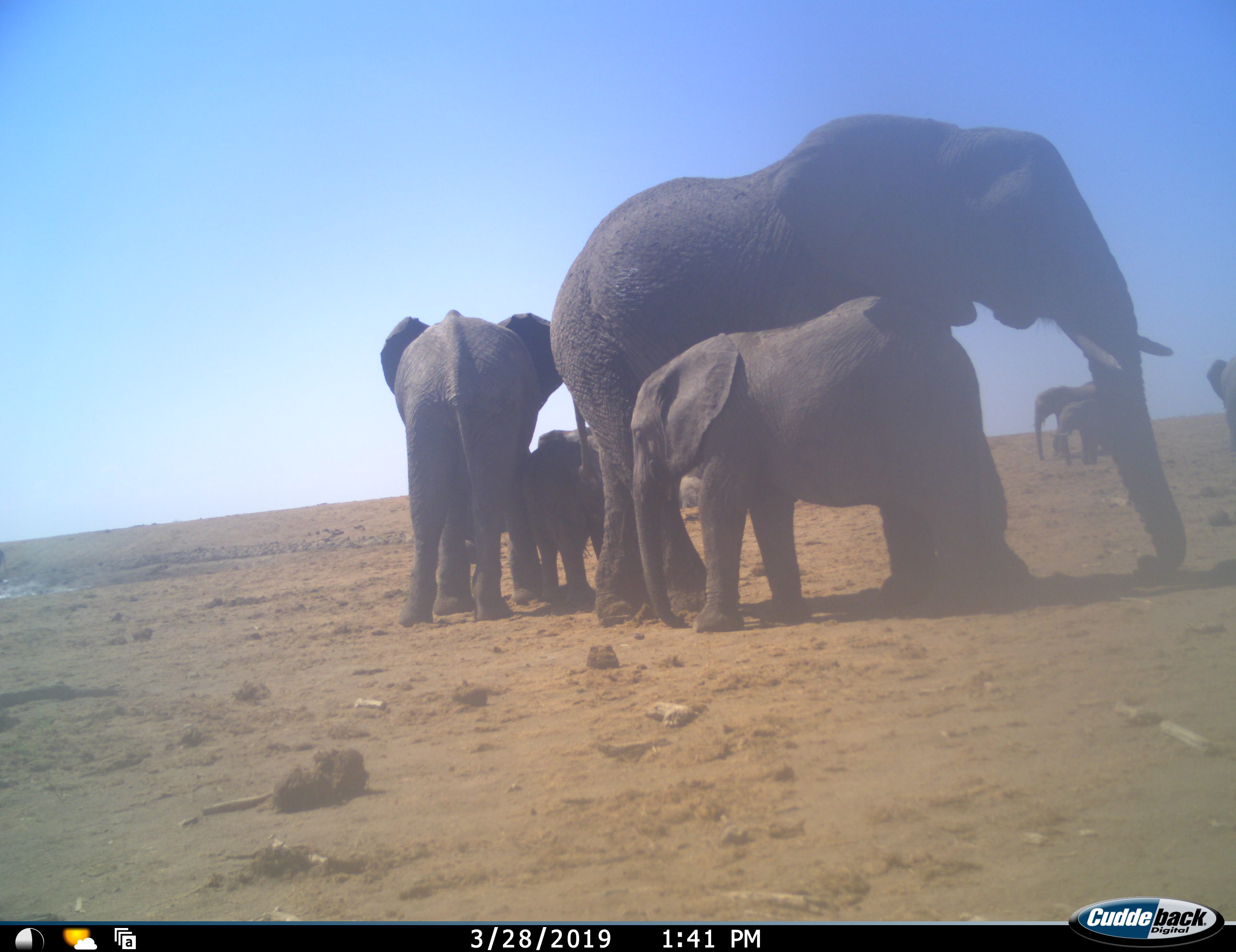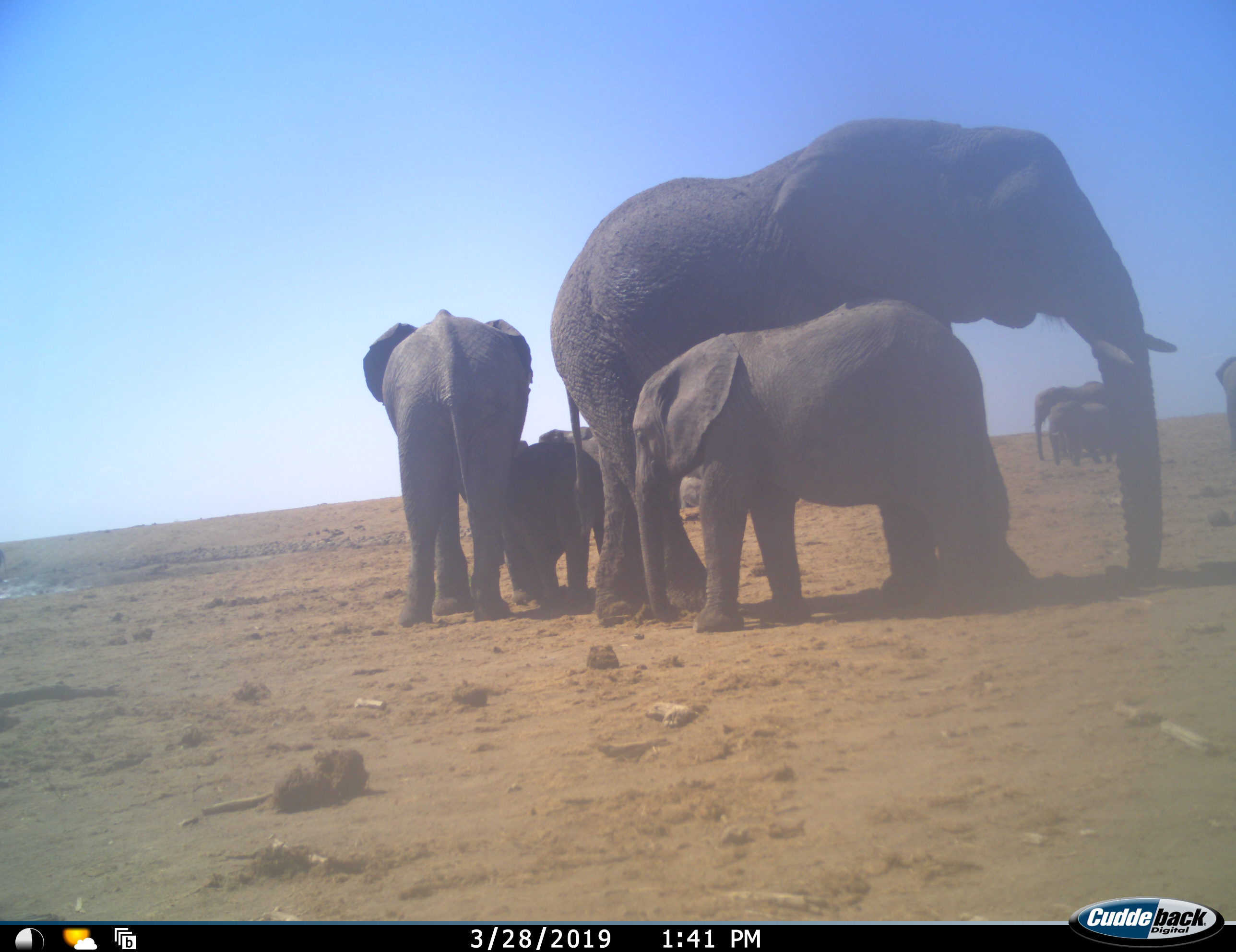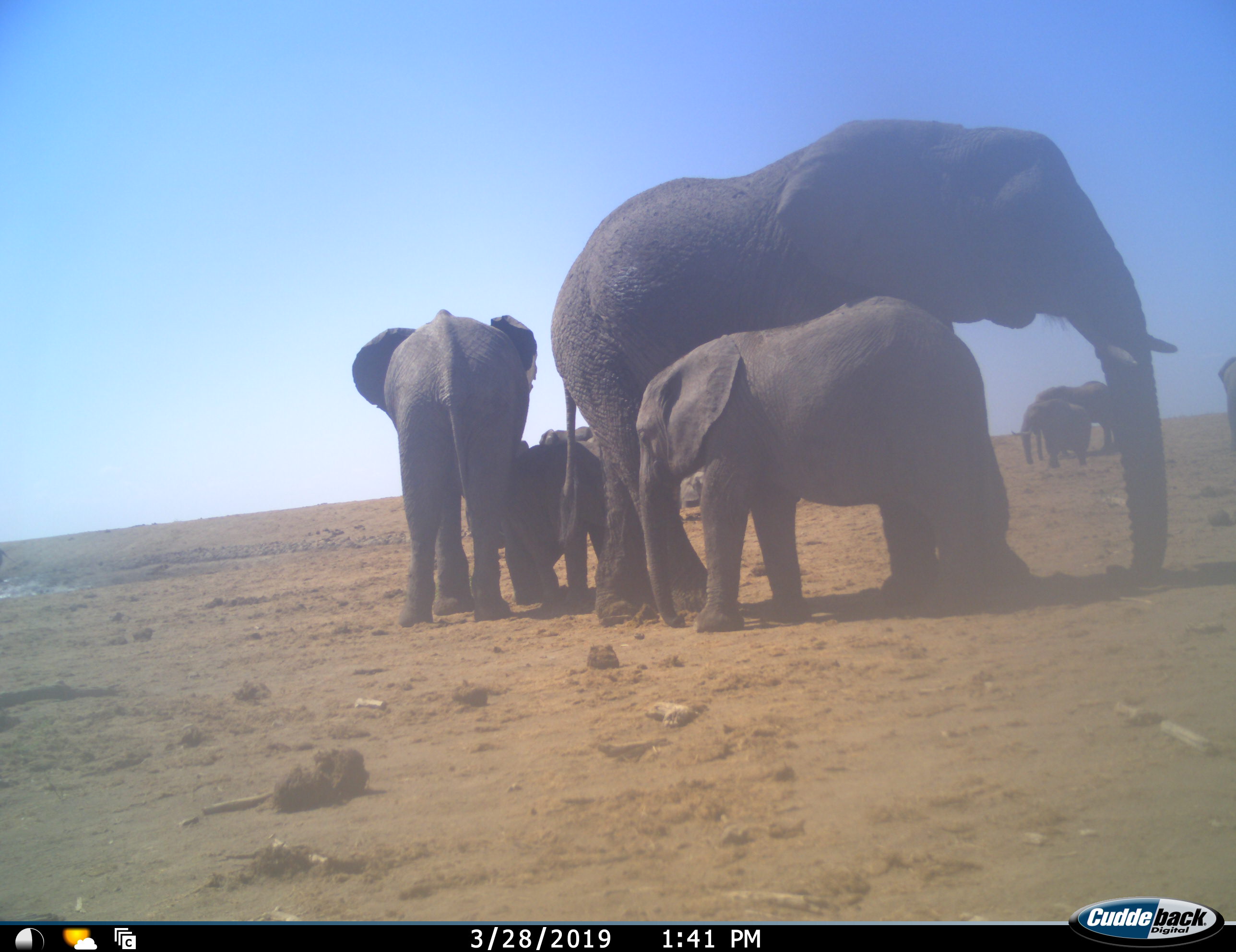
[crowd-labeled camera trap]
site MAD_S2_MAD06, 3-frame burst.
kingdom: Animalia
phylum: Chordata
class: Mammalia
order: Proboscidea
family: Elephantidae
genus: Loxodonta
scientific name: Loxodonta africana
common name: african bush elephant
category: elephant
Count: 8.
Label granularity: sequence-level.